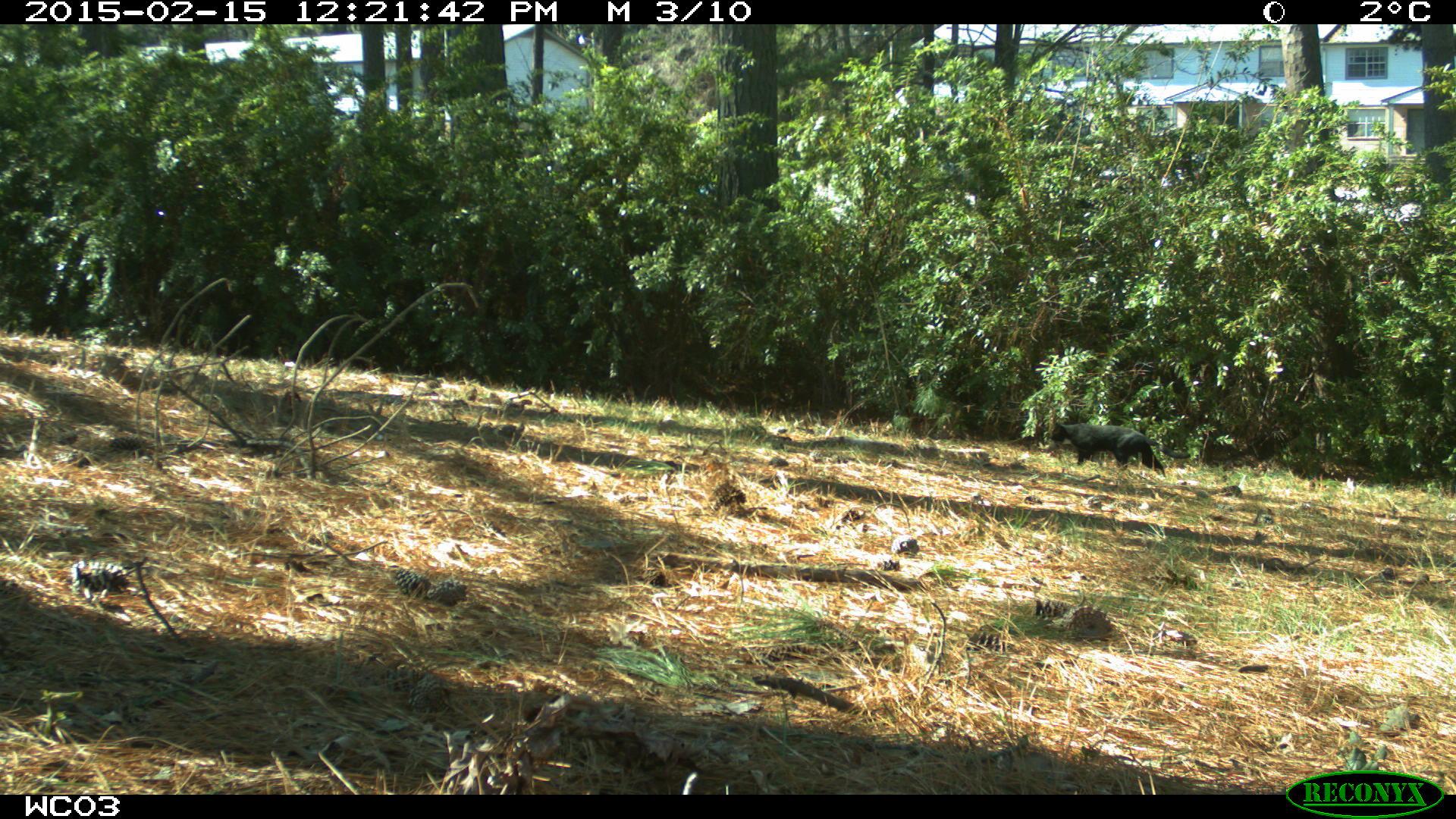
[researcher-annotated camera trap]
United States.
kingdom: Animalia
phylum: Chordata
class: Mammalia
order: Carnivora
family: Felidae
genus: Felis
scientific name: Felis catus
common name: domestic cat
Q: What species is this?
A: Domestic Cat (Felis catus).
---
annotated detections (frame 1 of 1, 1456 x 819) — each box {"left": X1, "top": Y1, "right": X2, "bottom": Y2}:
Domestic Cat: {"left": 1048, "top": 407, "right": 1173, "bottom": 479}